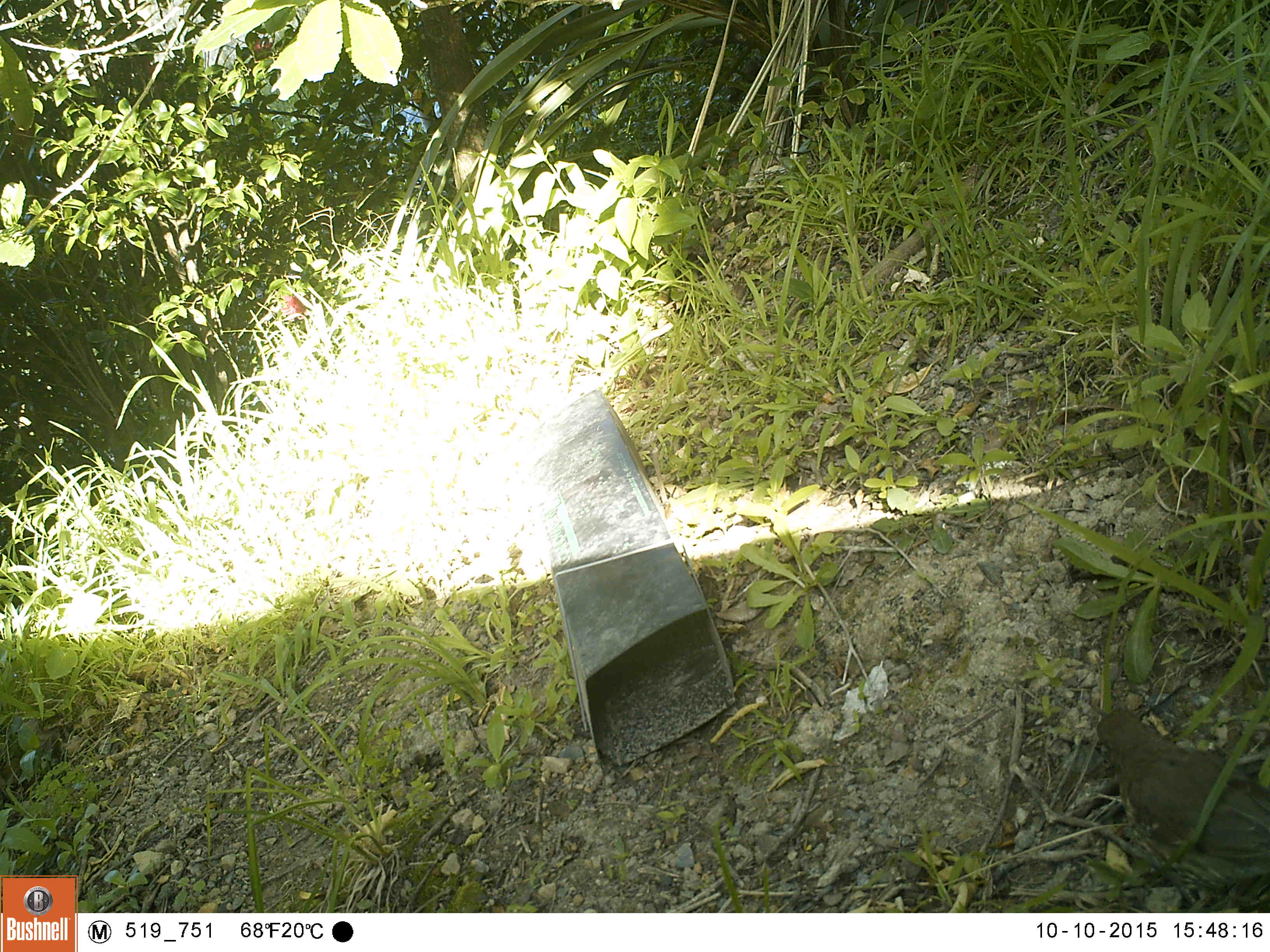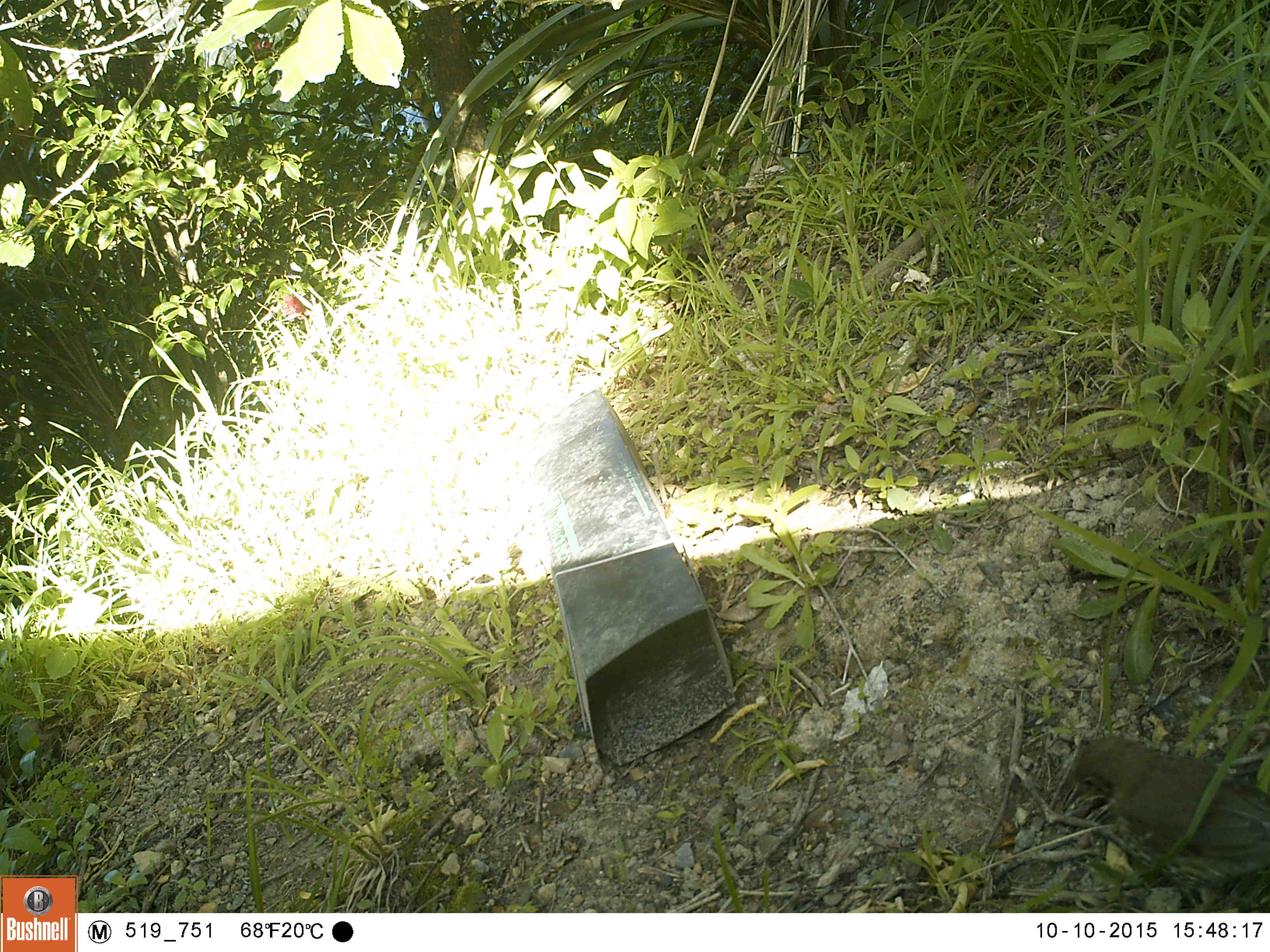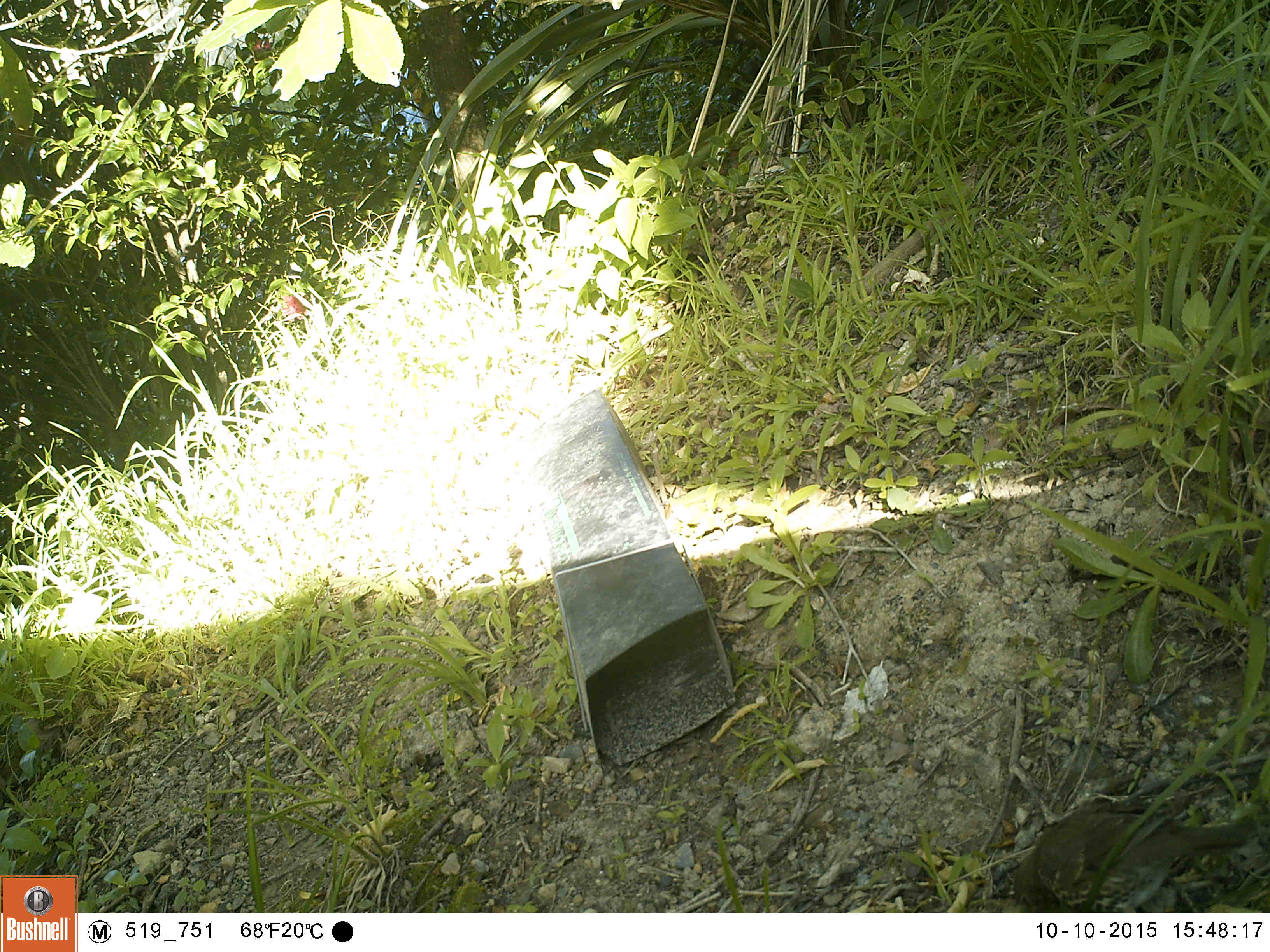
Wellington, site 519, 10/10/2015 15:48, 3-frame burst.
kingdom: Animalia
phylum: Chordata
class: Aves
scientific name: Aves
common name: bird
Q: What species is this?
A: Bird (Aves).